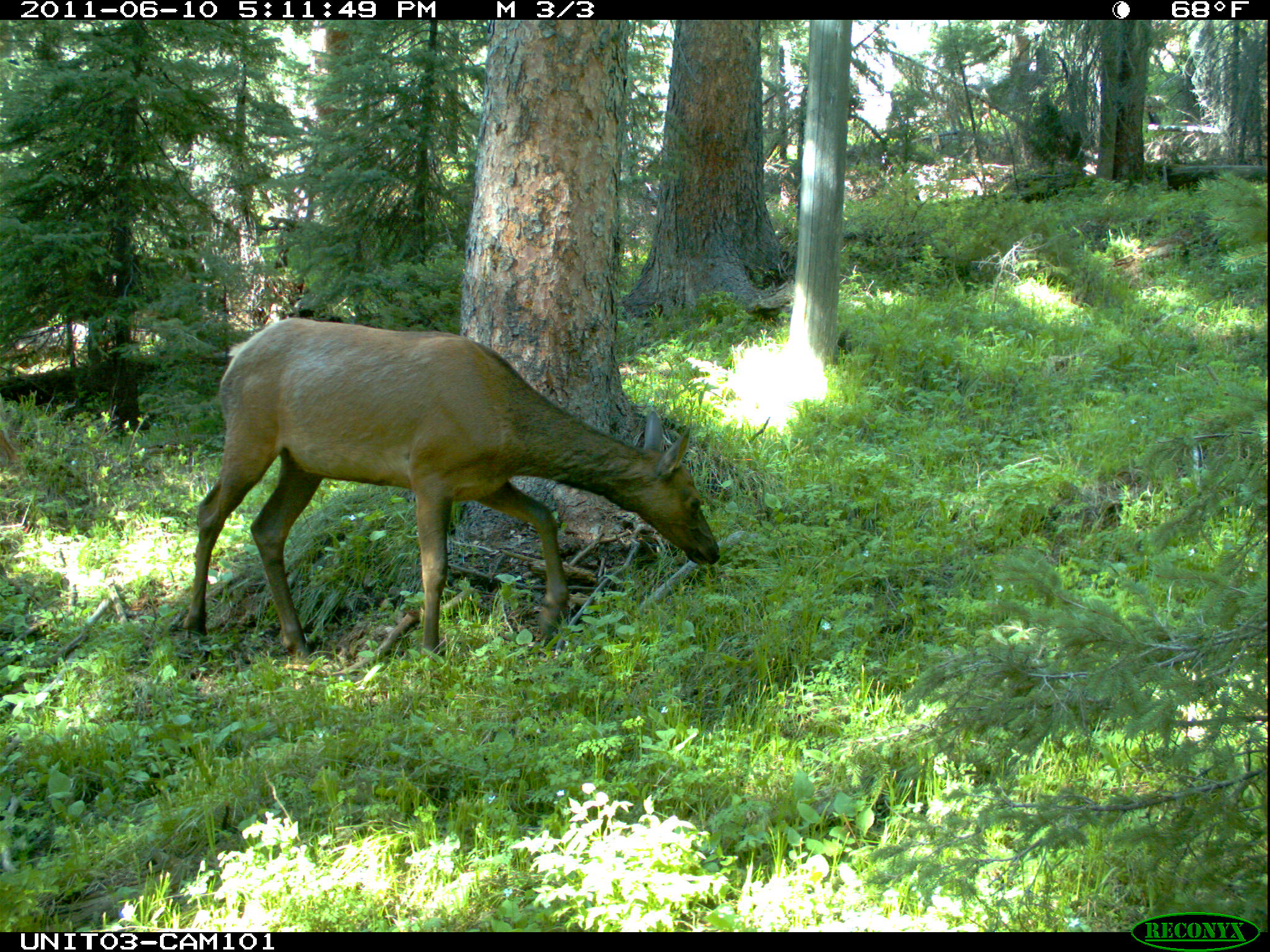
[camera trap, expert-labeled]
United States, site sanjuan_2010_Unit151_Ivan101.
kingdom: Animalia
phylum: Chordata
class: Mammalia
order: Artiodactyla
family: Cervidae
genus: Cervus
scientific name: Cervus elaphus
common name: red deer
Cervus elaphus (red deer).